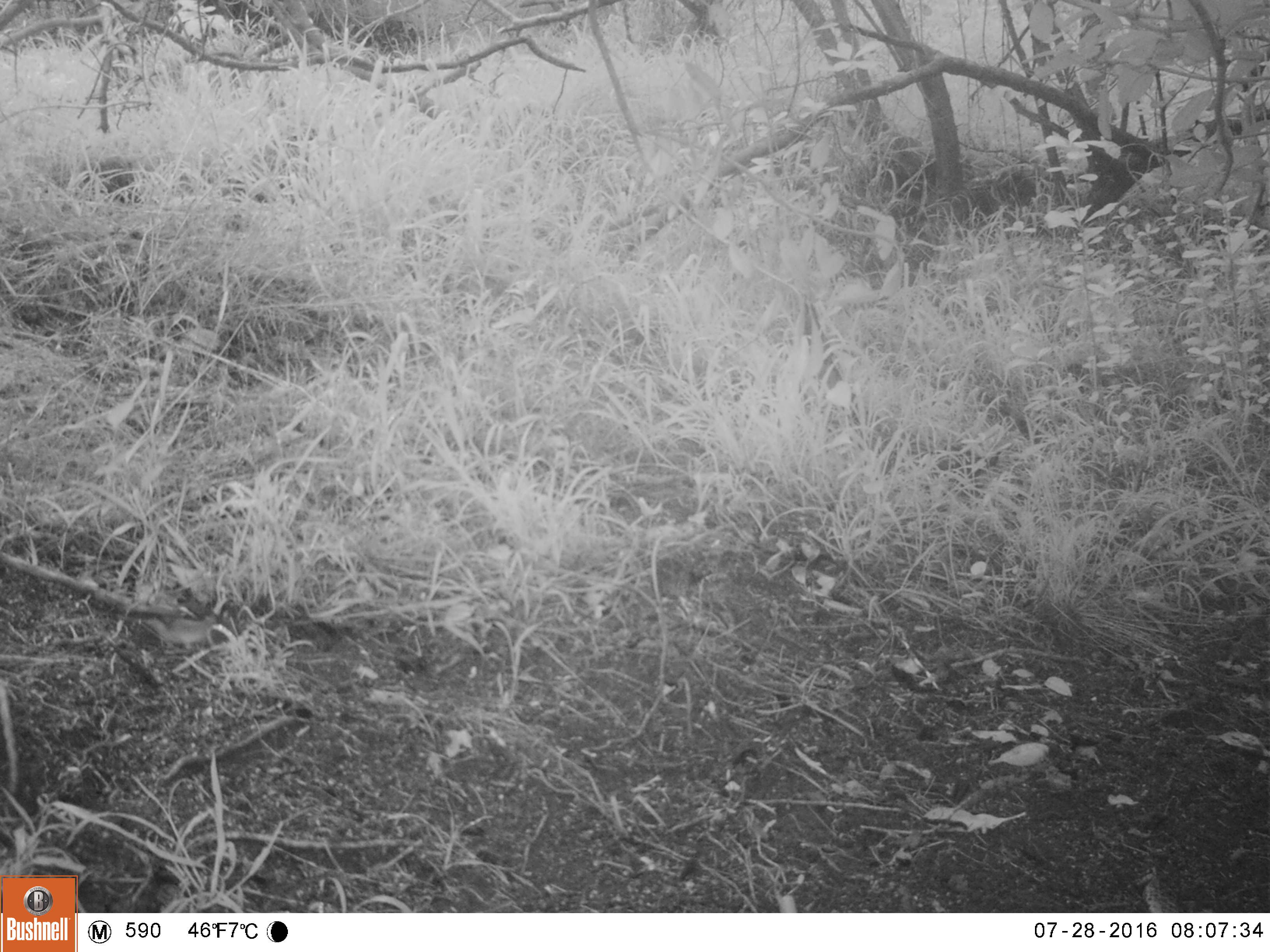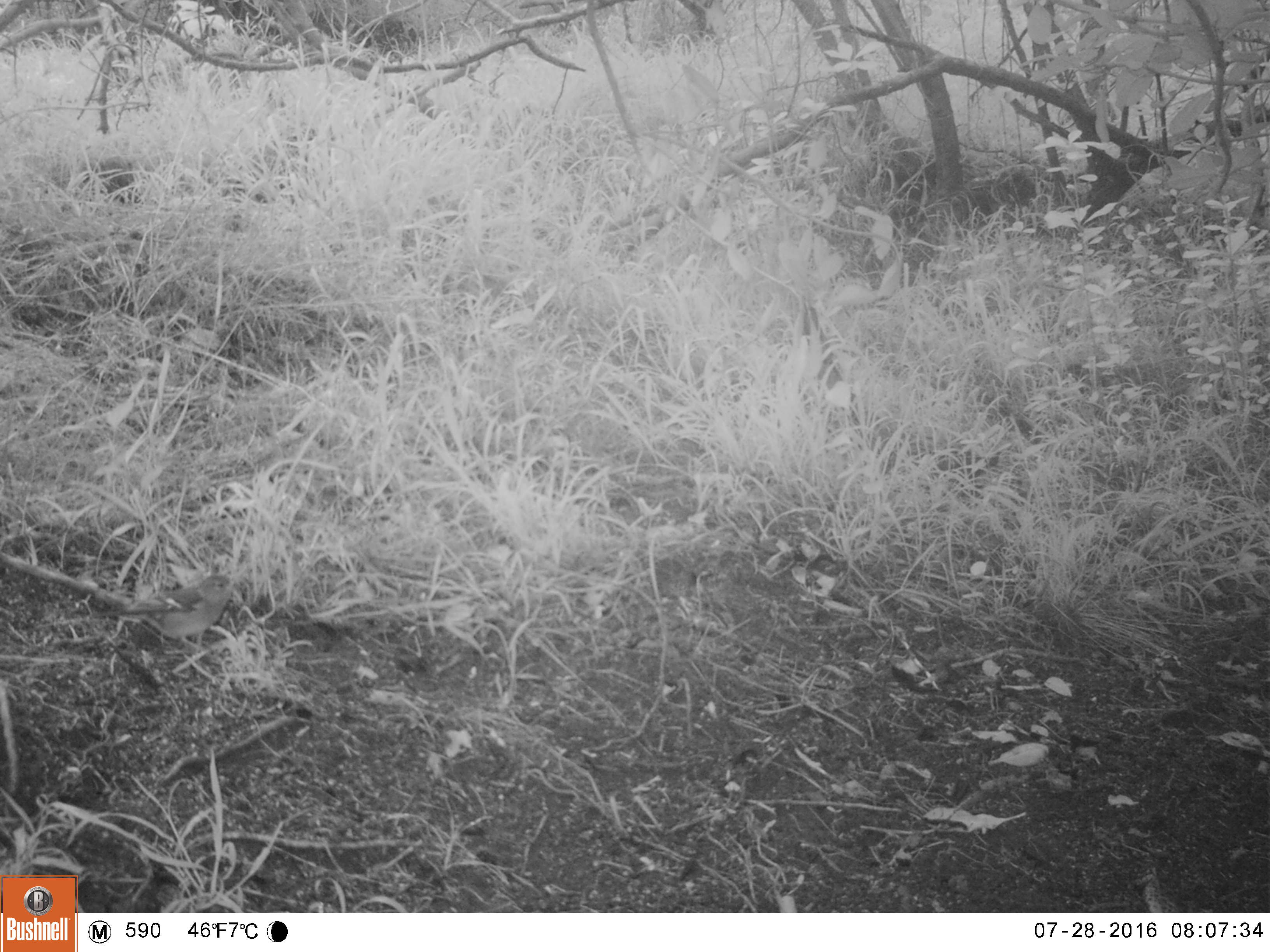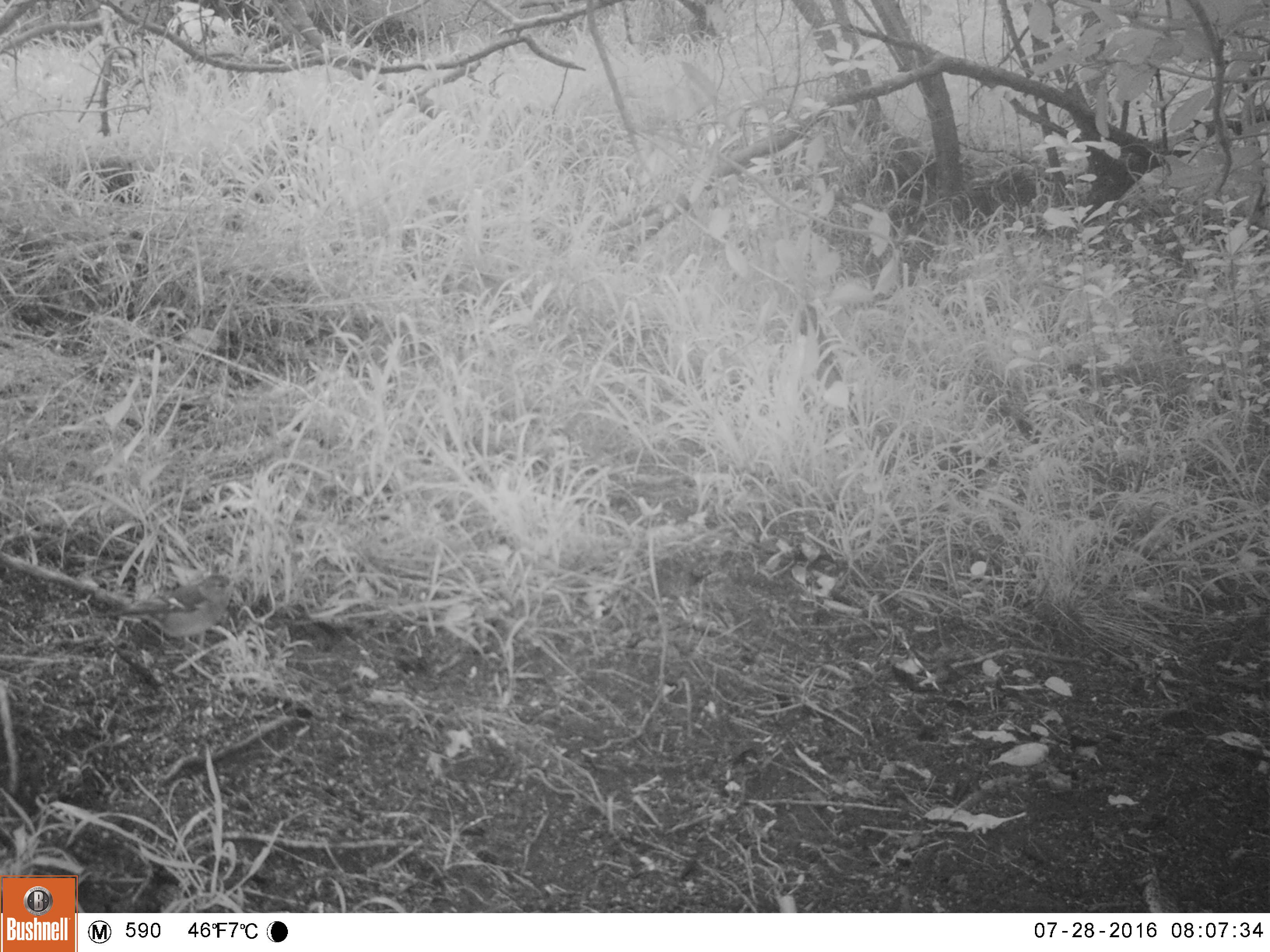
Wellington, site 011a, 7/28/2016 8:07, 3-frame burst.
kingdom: Animalia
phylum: Chordata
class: Aves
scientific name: Aves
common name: bird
Bird (Aves).